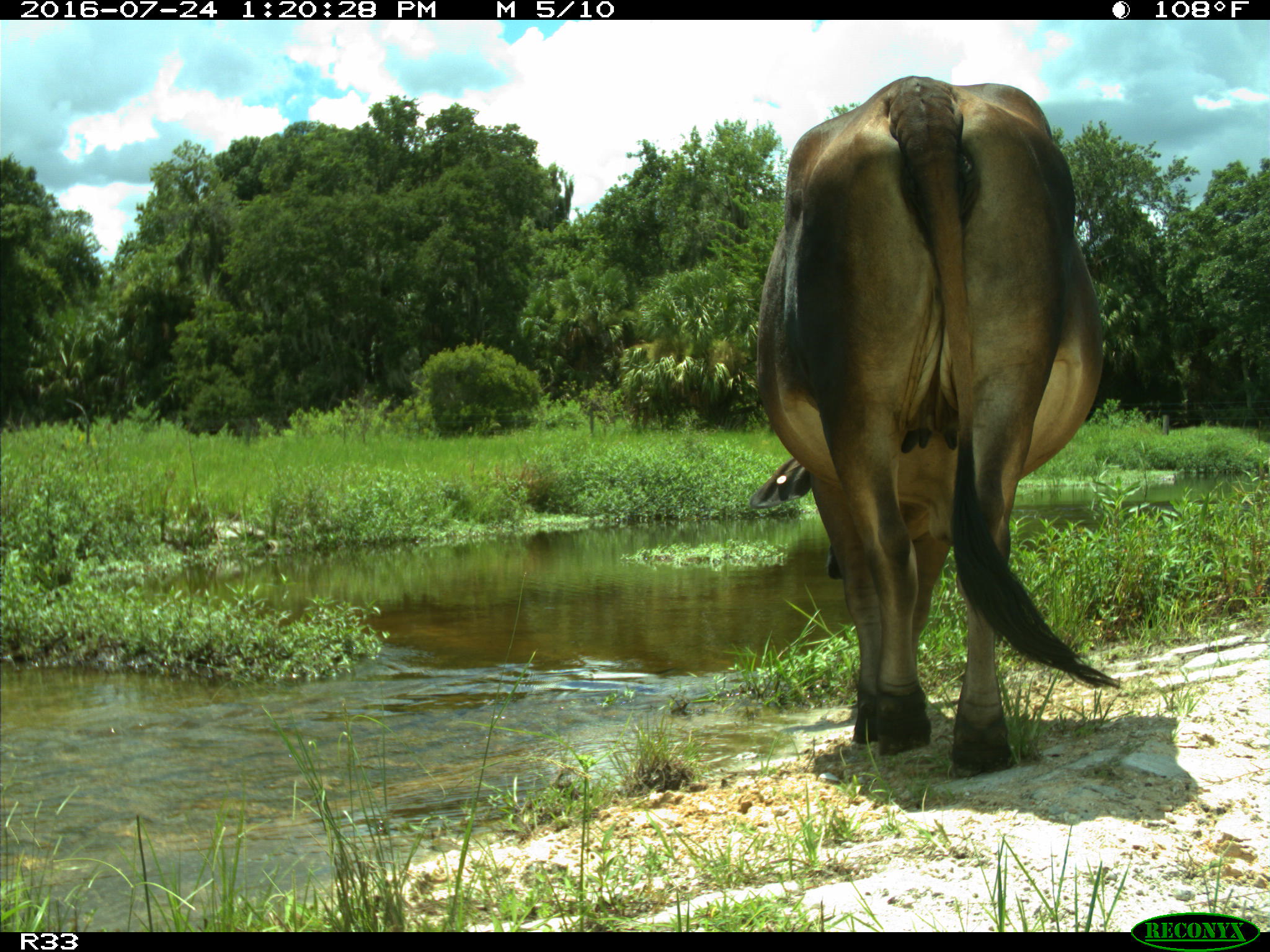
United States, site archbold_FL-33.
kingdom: Animalia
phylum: Chordata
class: Mammalia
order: Artiodactyla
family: Bovidae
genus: Bos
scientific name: Bos taurus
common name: domestic cow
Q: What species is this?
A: Bos taurus (domestic cow).